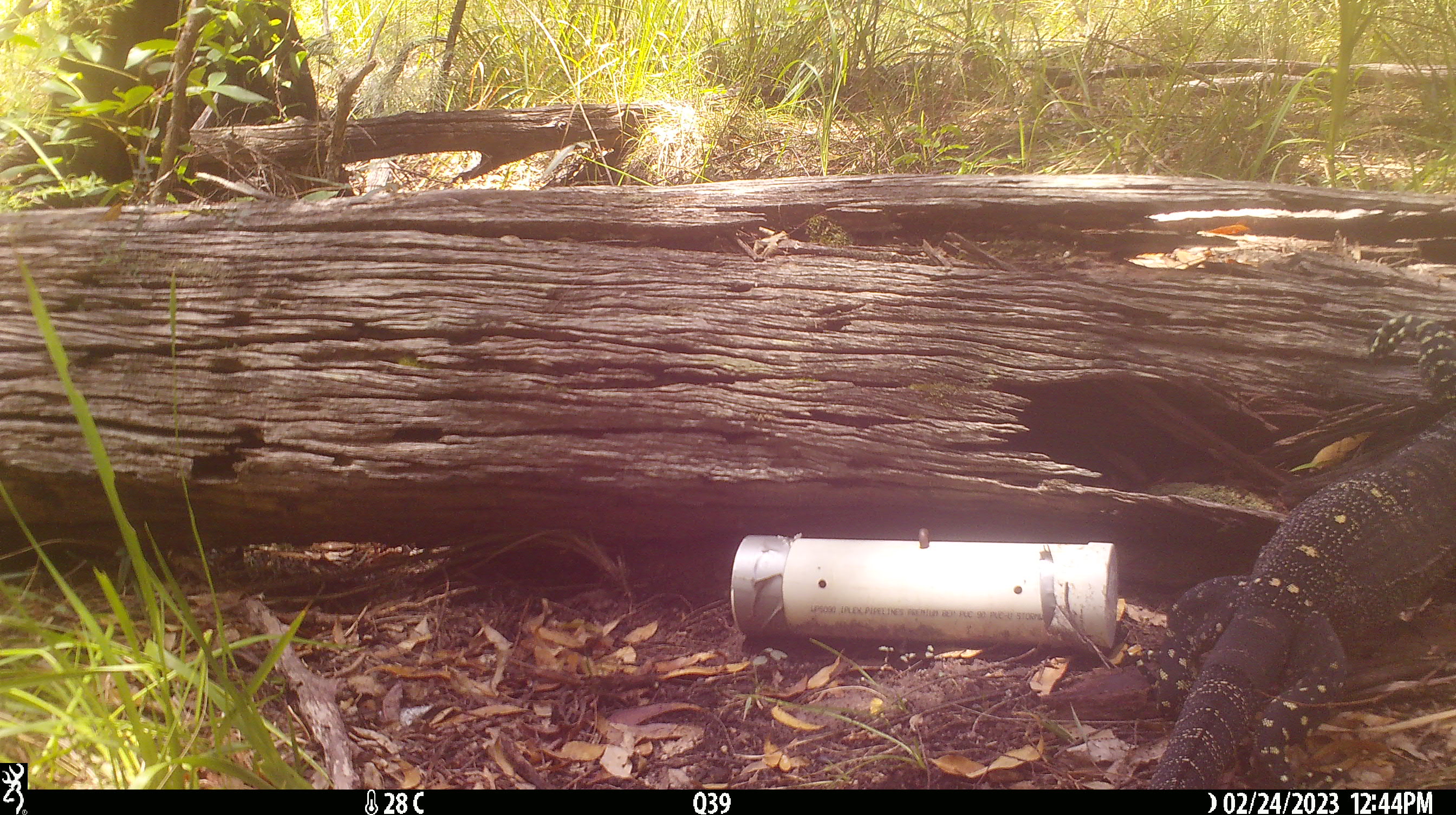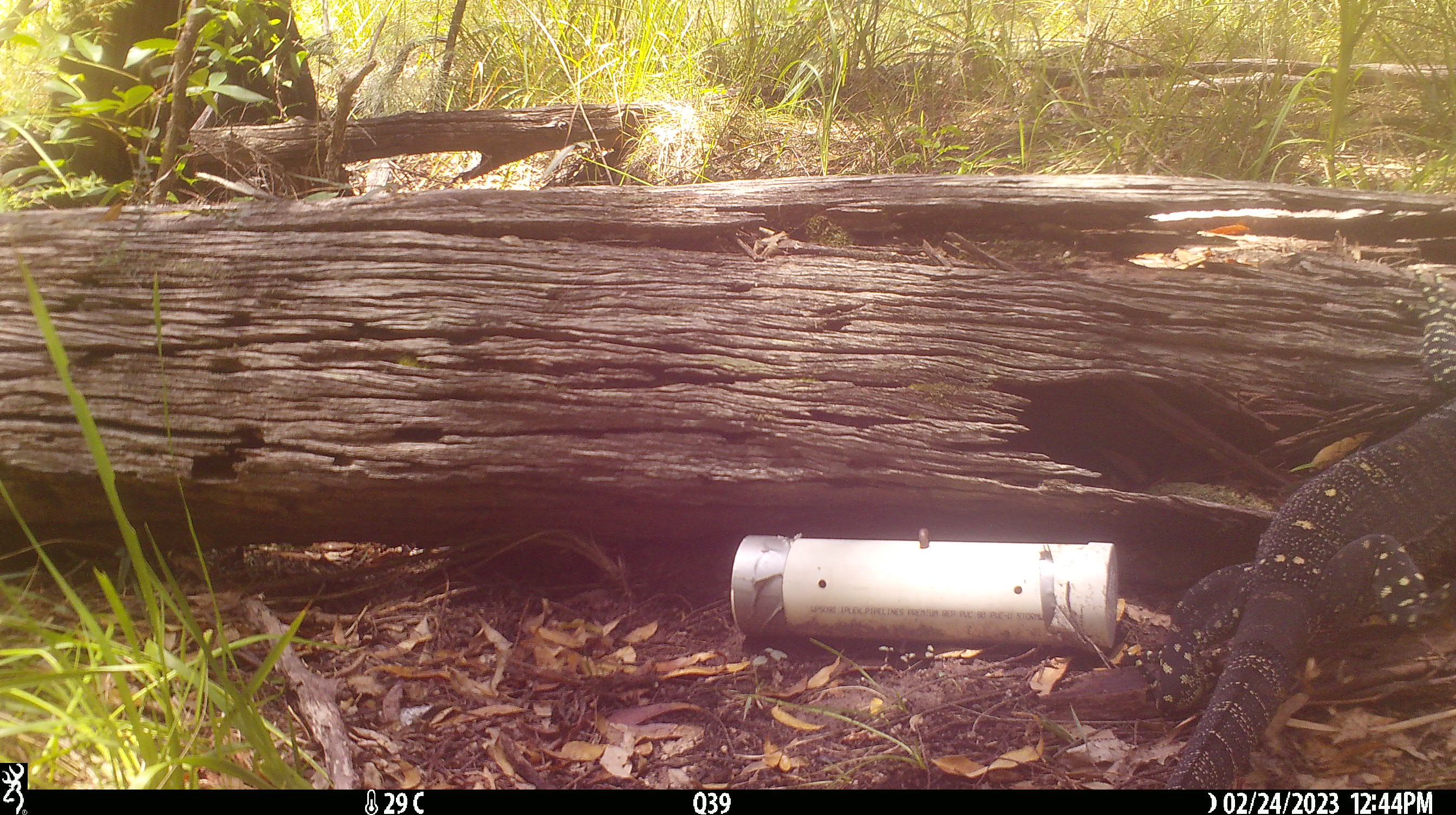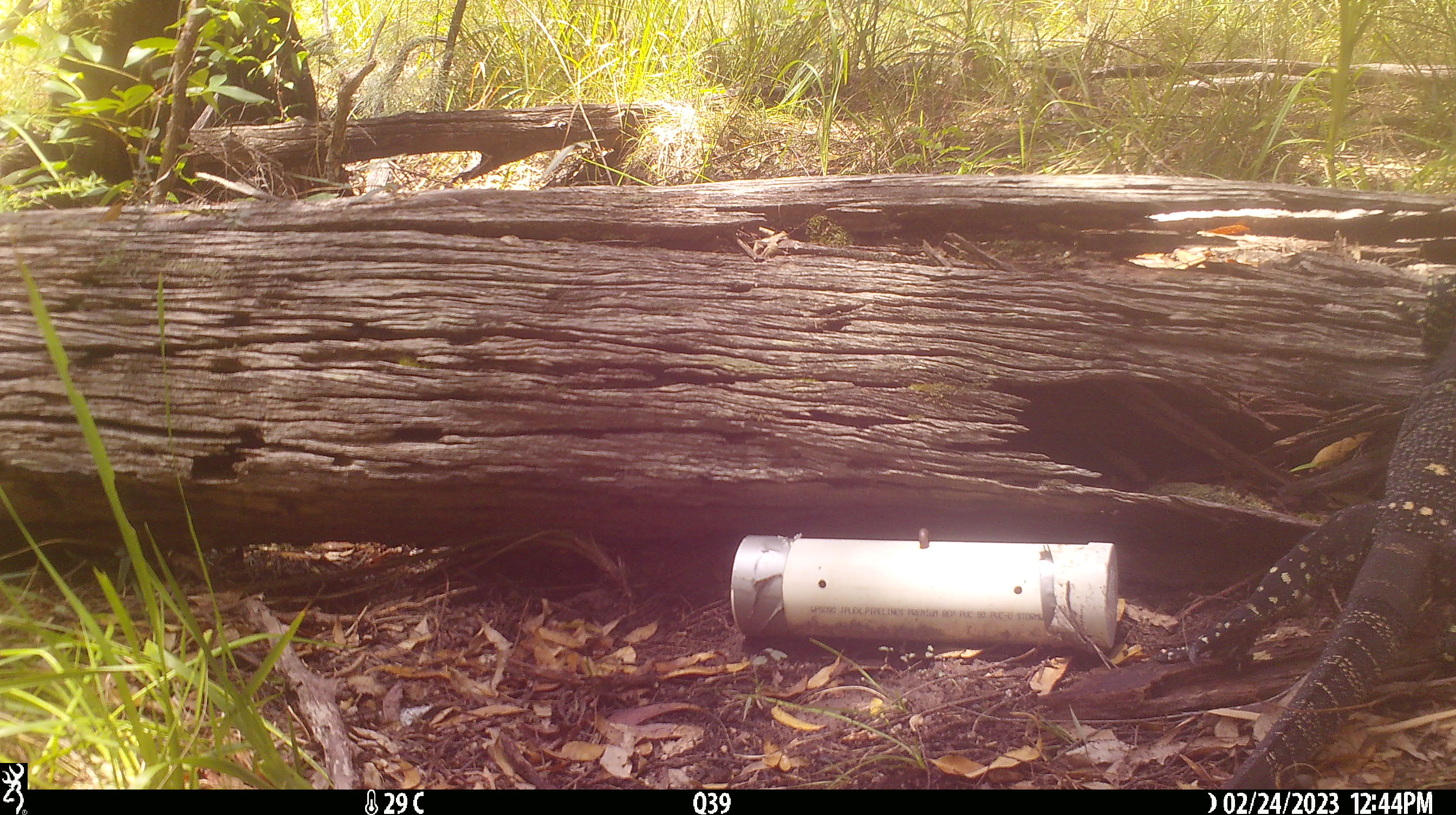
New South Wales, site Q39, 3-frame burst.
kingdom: Animalia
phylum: Chordata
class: Reptilia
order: Squamata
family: Varanidae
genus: Varanus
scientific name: Varanus varius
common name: lace monitor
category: goanna